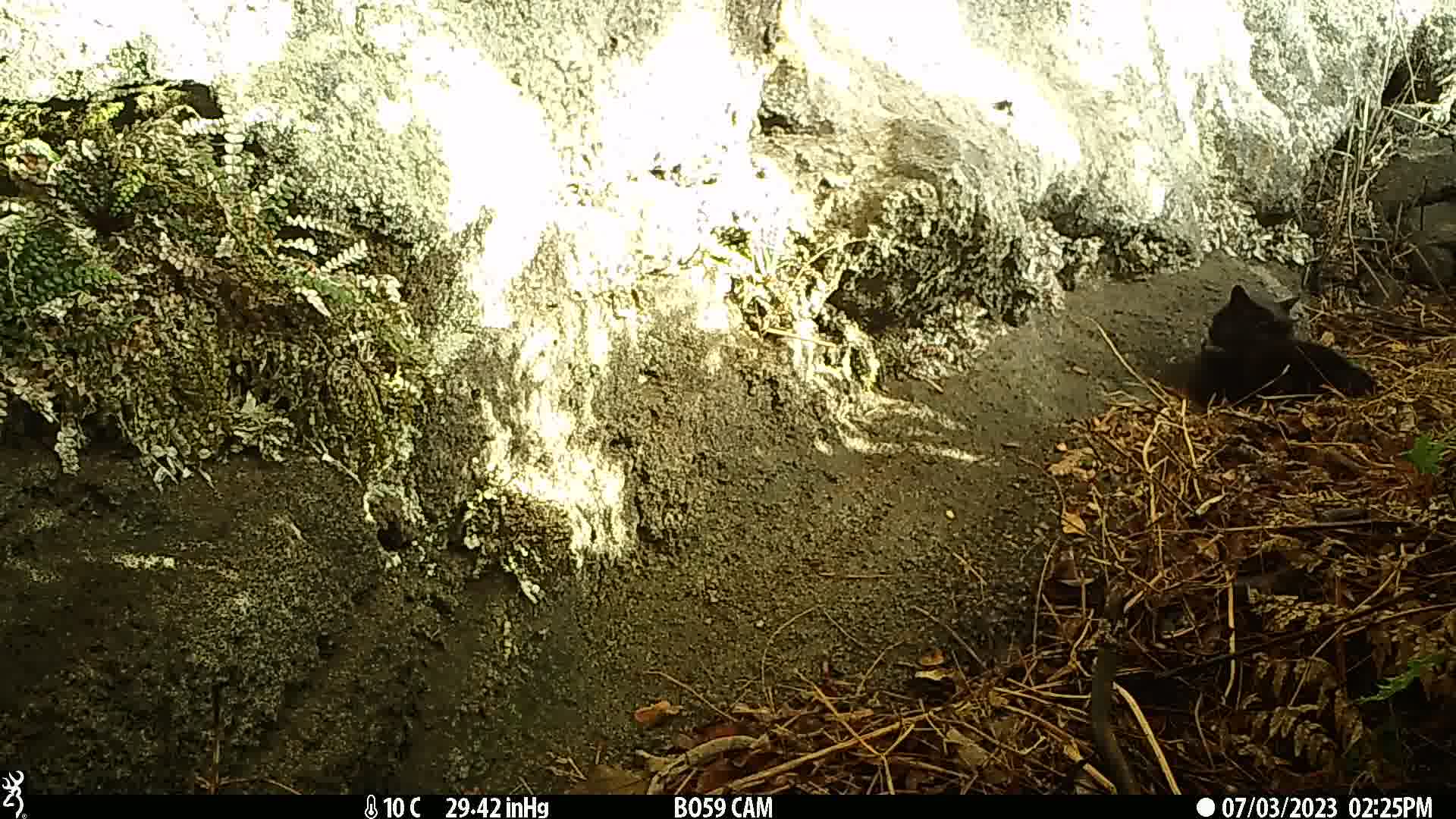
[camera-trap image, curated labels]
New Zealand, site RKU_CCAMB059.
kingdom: Animalia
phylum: Chordata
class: Mammalia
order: Carnivora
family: Felidae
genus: Felis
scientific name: Felis catus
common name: domestic cat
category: cat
Cat (domestic cat) (Felis catus).